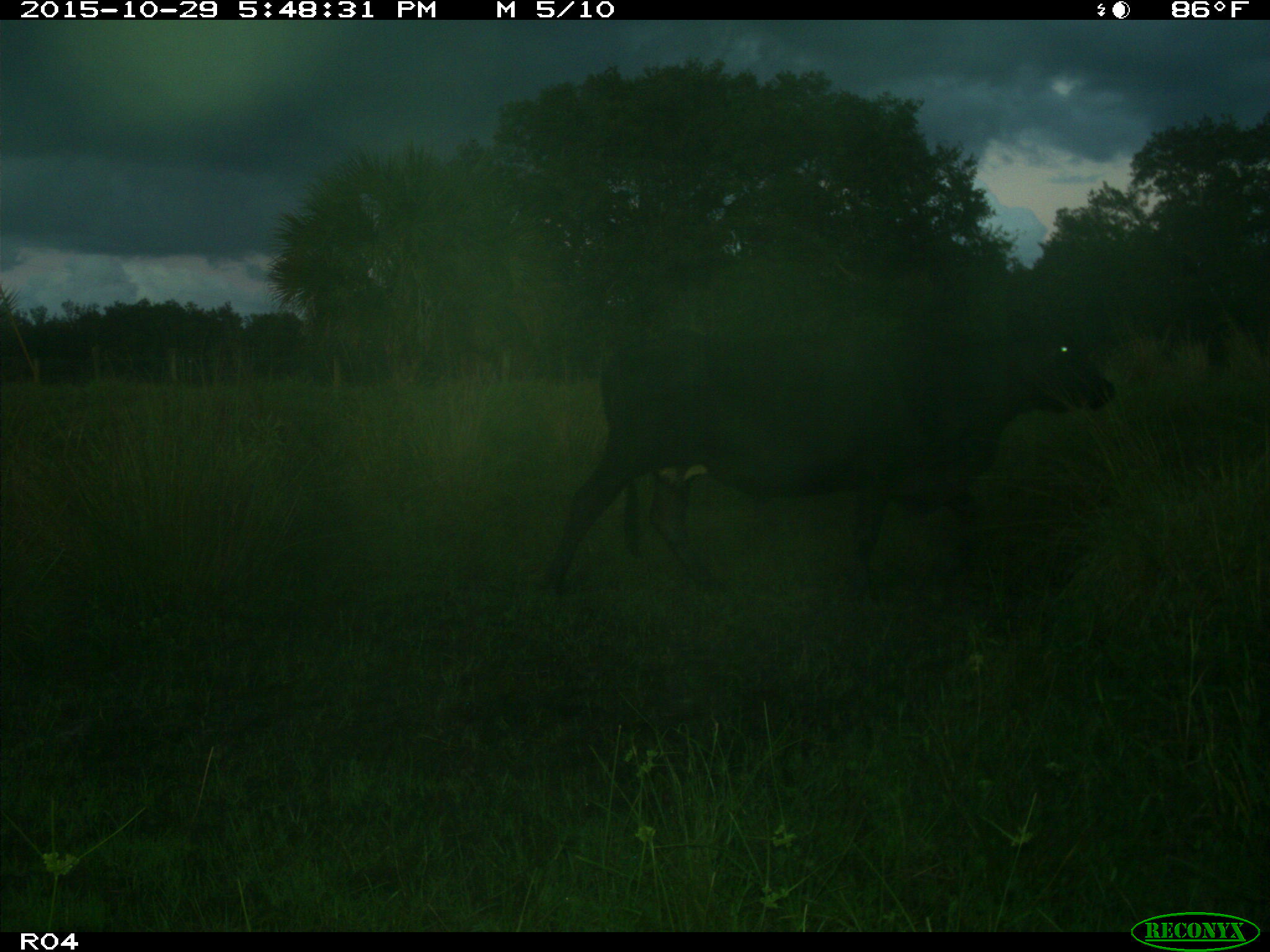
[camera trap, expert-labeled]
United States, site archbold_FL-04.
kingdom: Animalia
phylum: Chordata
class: Mammalia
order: Artiodactyla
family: Bovidae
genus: Bos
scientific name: Bos taurus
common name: domestic cow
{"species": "Bos taurus (domestic cow)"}